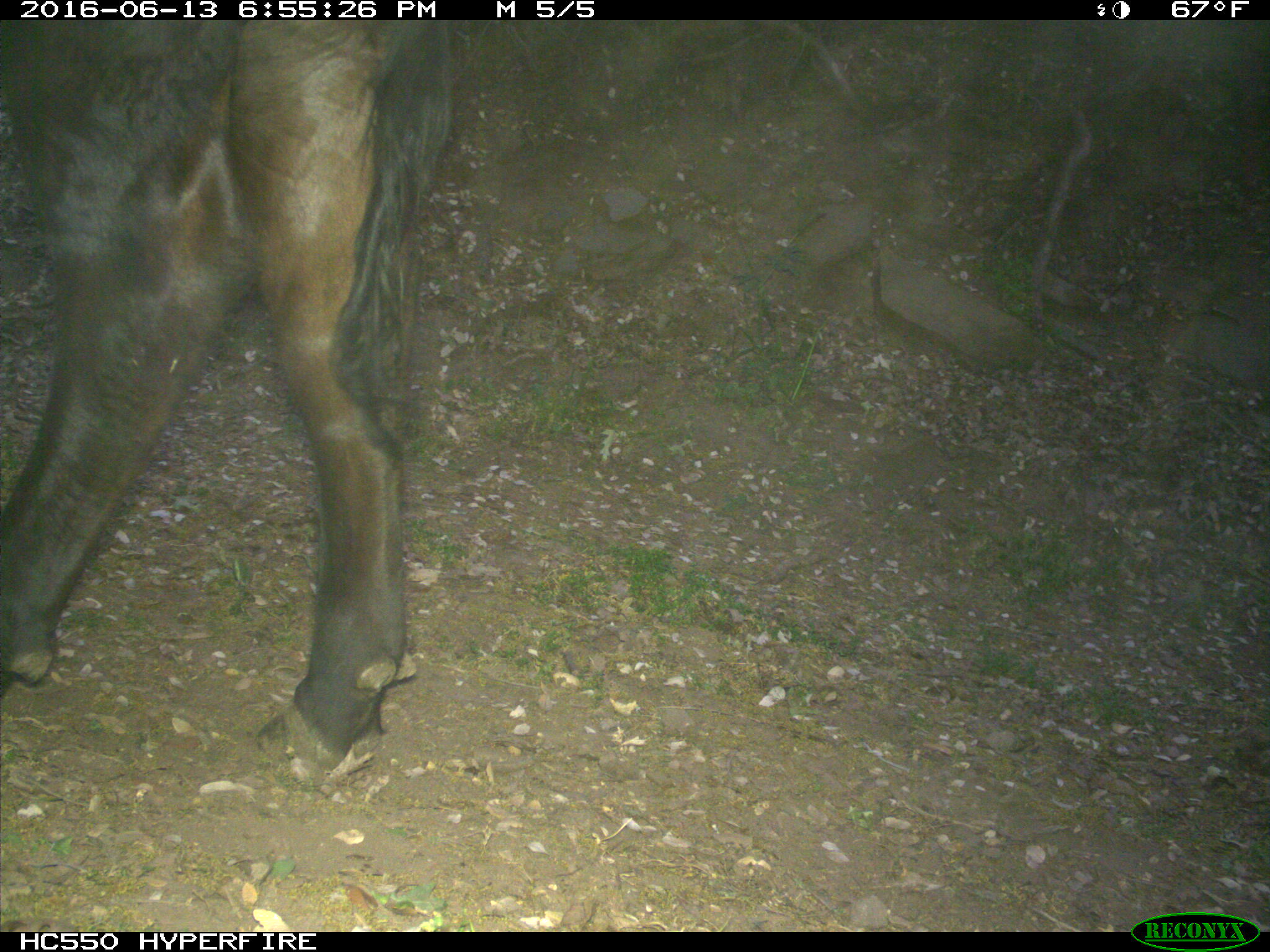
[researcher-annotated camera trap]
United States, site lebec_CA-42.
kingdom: Animalia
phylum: Chordata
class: Mammalia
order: Artiodactyla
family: Bovidae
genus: Bos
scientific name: Bos taurus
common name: domestic cow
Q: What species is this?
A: Bos taurus (domestic cow).